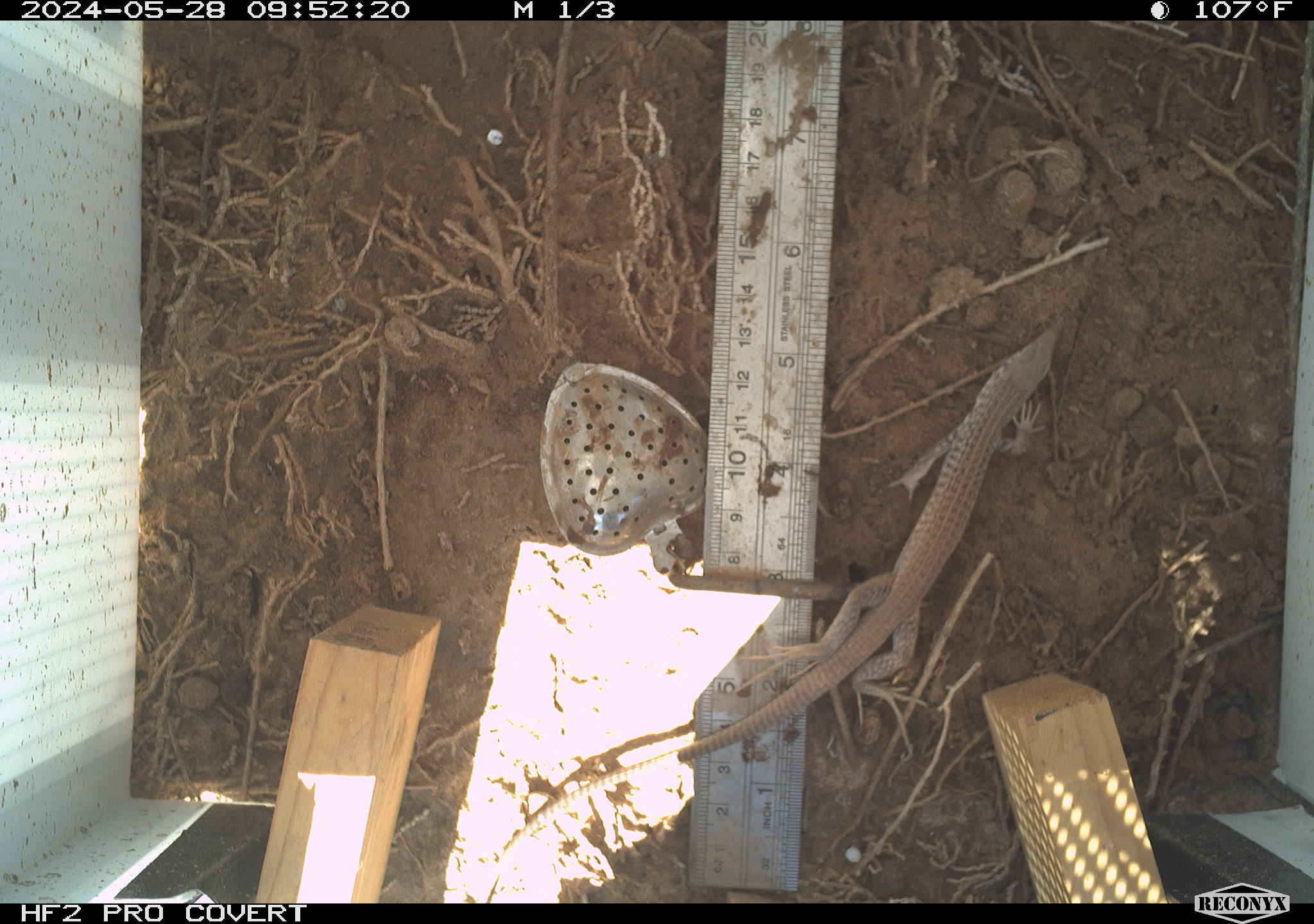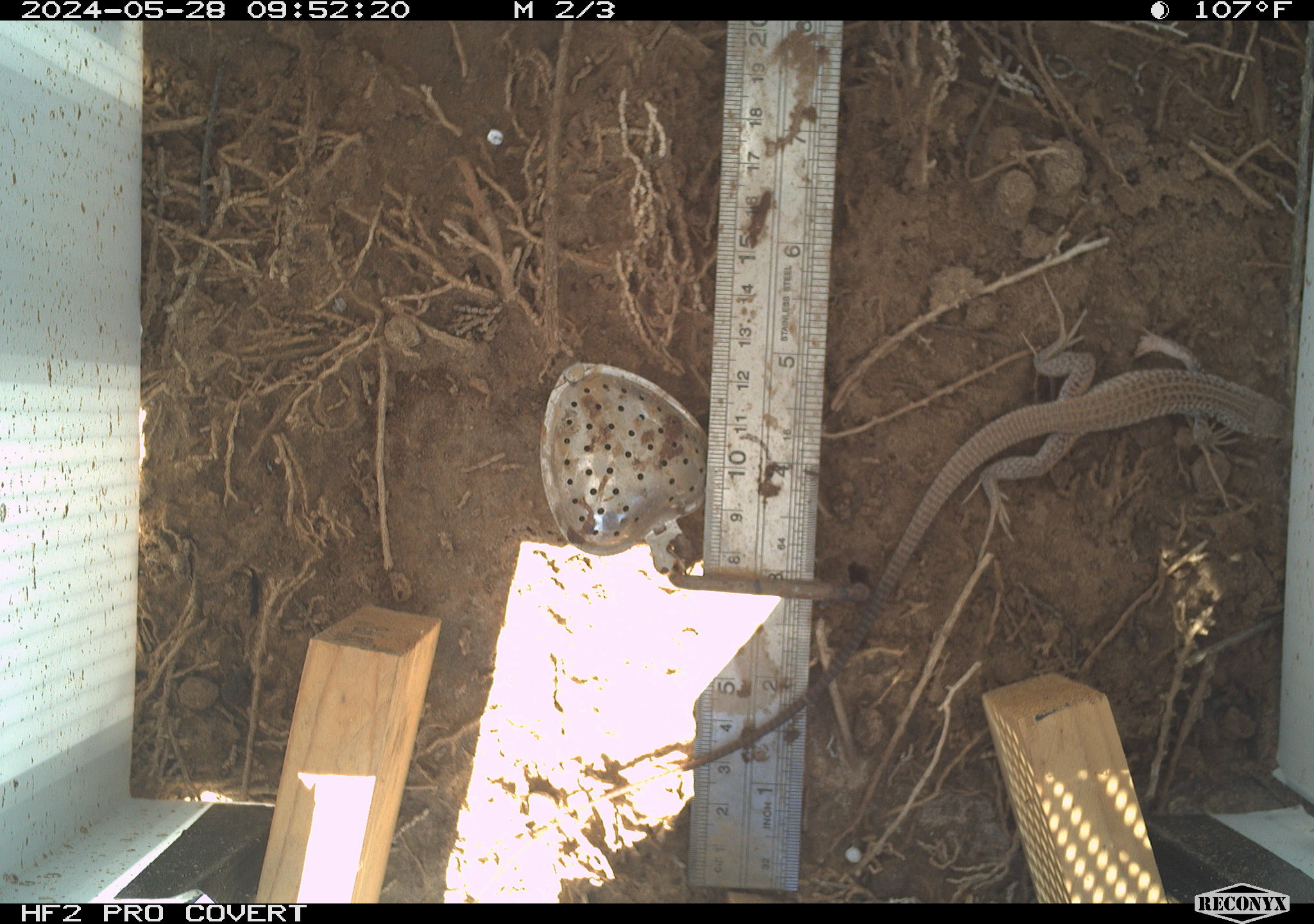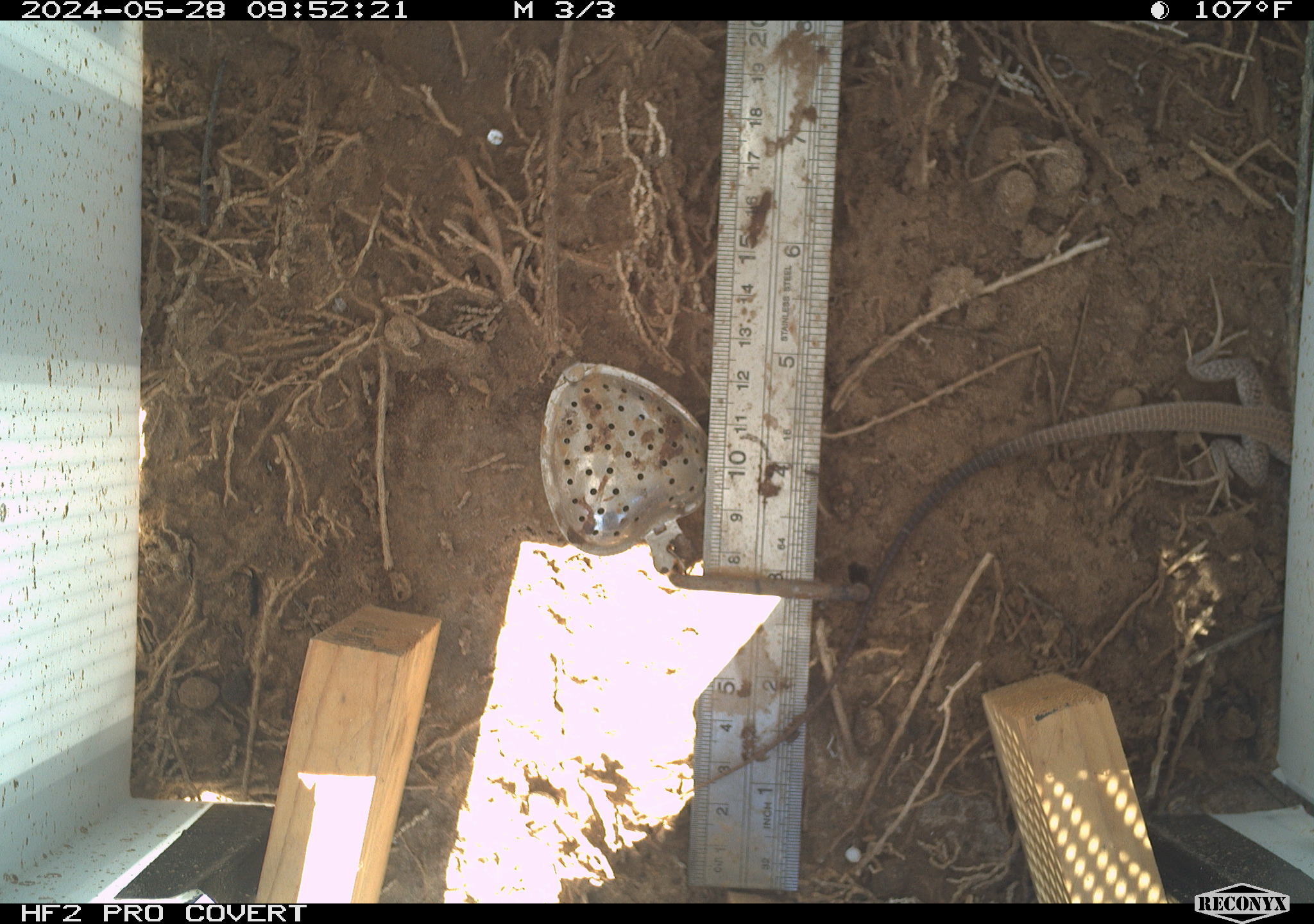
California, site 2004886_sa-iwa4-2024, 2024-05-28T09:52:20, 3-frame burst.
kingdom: Animalia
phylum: Chordata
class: Reptilia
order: Squamata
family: Teiidae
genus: Aspidoscelis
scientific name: Aspidoscelis tigris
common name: western whiptail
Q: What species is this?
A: Western whiptail (Aspidoscelis tigris).